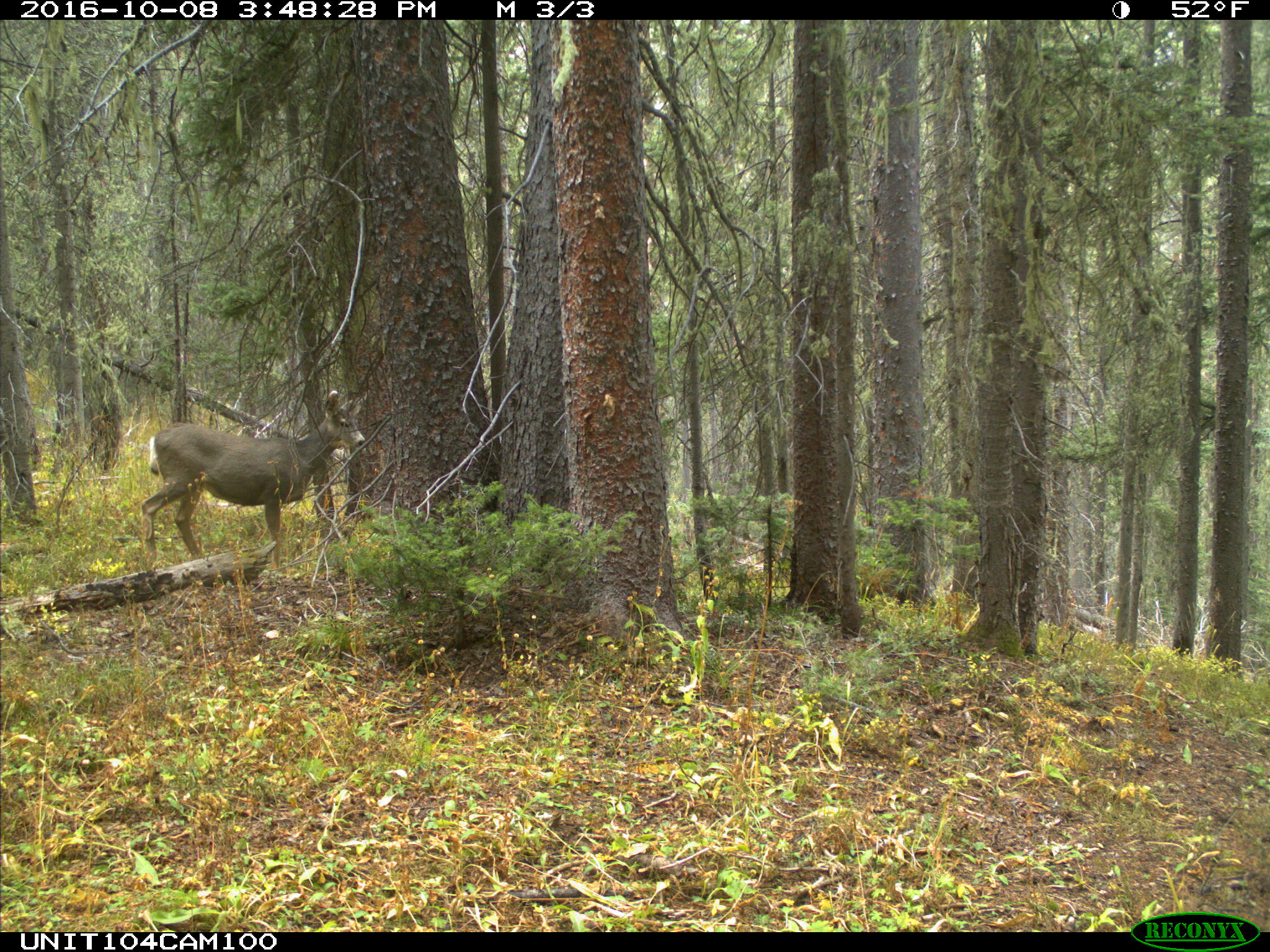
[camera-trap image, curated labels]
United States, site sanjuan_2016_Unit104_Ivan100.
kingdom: Animalia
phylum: Chordata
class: Mammalia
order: Artiodactyla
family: Cervidae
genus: Odocoileus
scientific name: Odocoileus hemionus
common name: mule deer